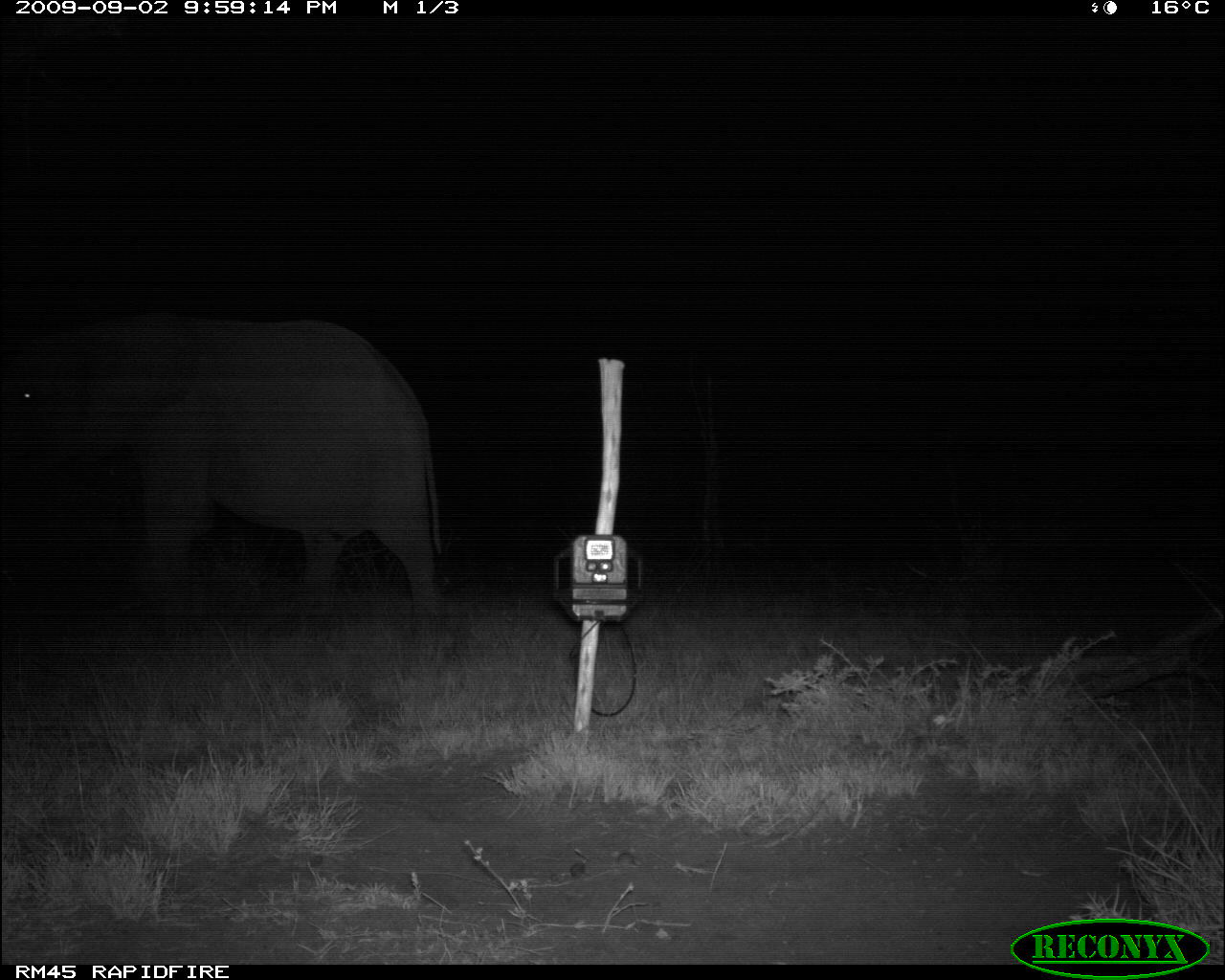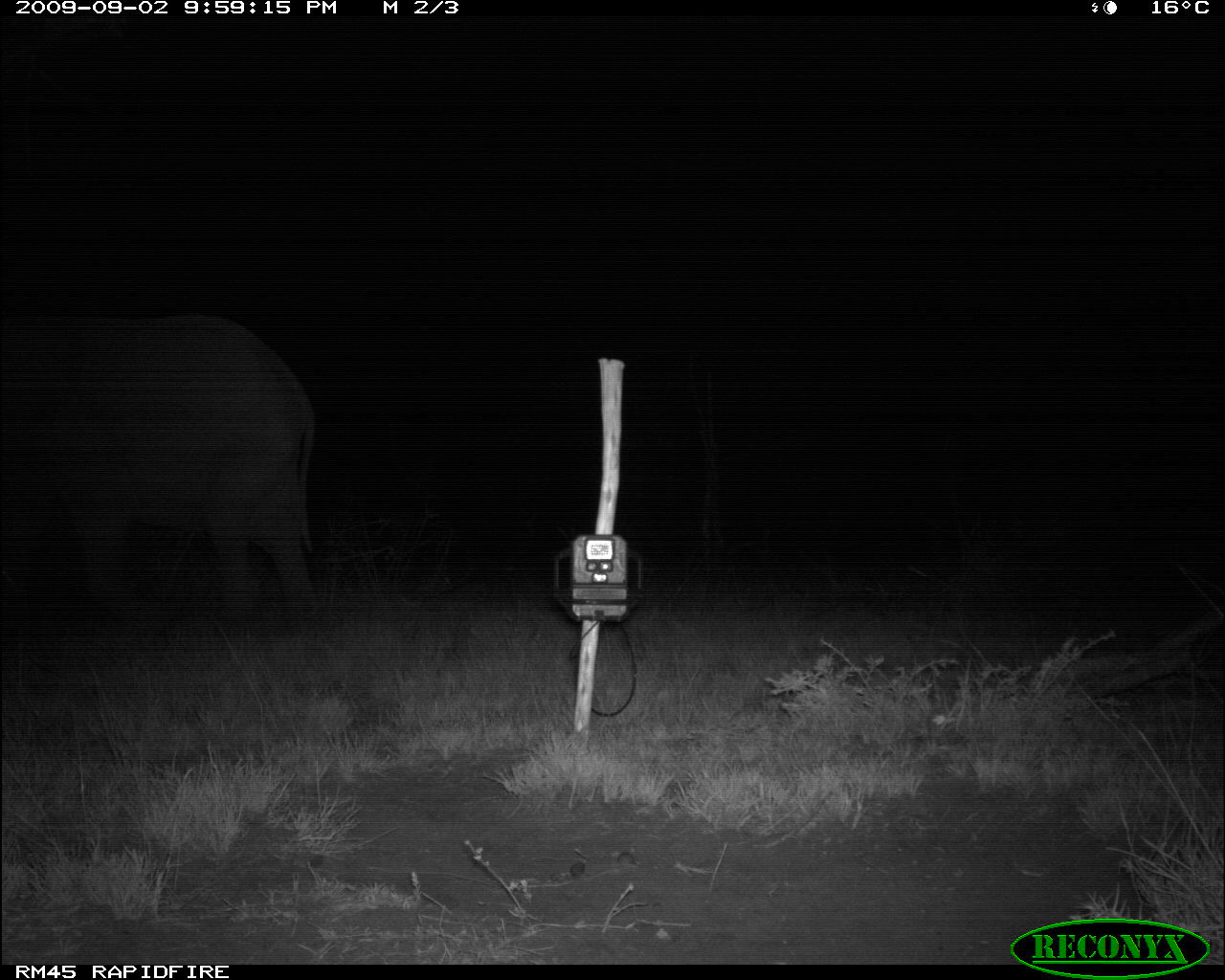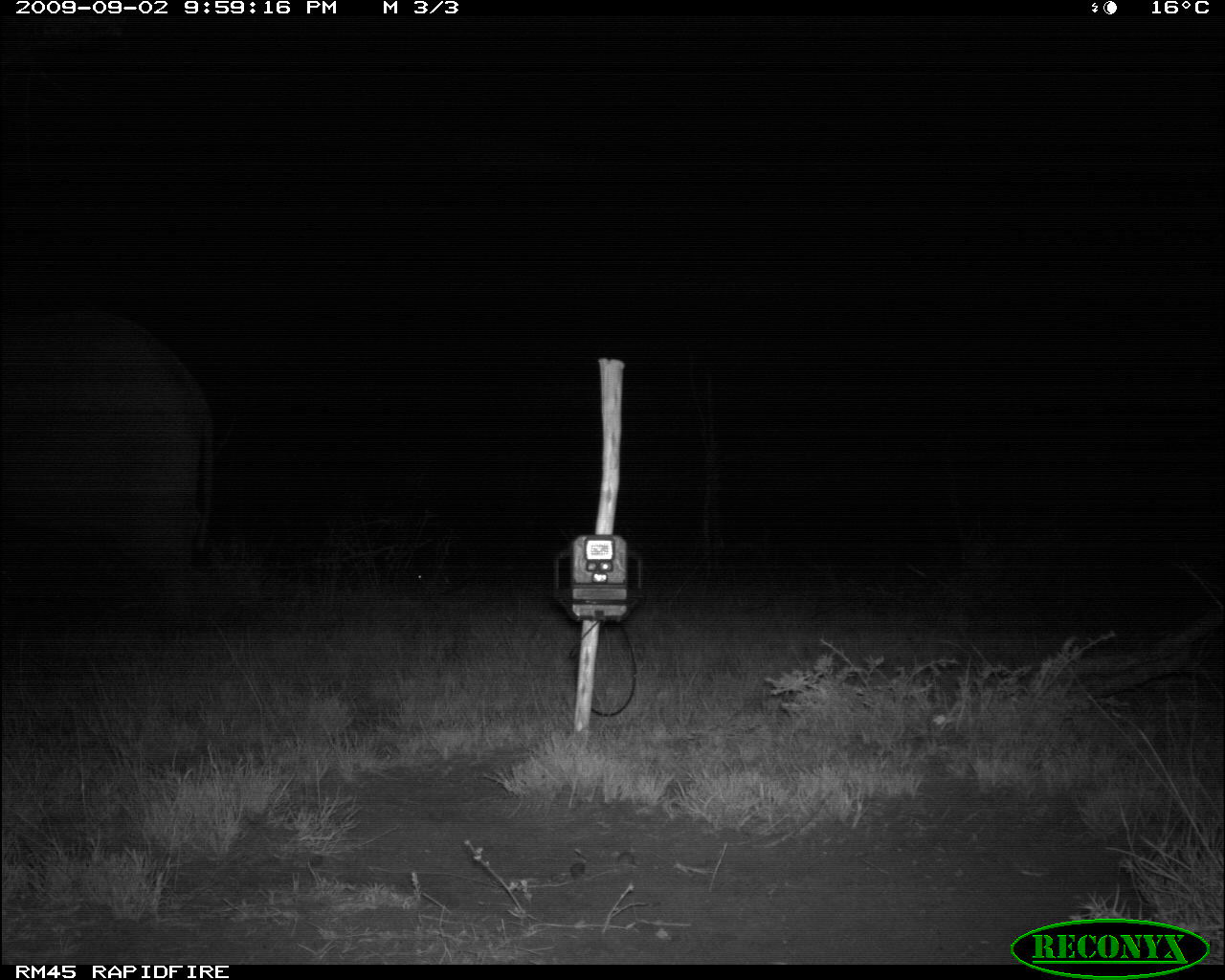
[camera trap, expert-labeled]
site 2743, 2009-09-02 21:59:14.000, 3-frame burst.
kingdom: Animalia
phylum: Chordata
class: Mammalia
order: Proboscidea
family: Elephantidae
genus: Loxodonta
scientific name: Loxodonta africana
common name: african bush elephant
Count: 1.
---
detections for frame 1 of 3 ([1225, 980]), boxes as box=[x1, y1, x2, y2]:
loxodonta africana: box=[0, 310, 444, 637]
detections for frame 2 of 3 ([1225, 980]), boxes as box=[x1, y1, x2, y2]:
loxodonta africana: box=[0, 308, 319, 627]